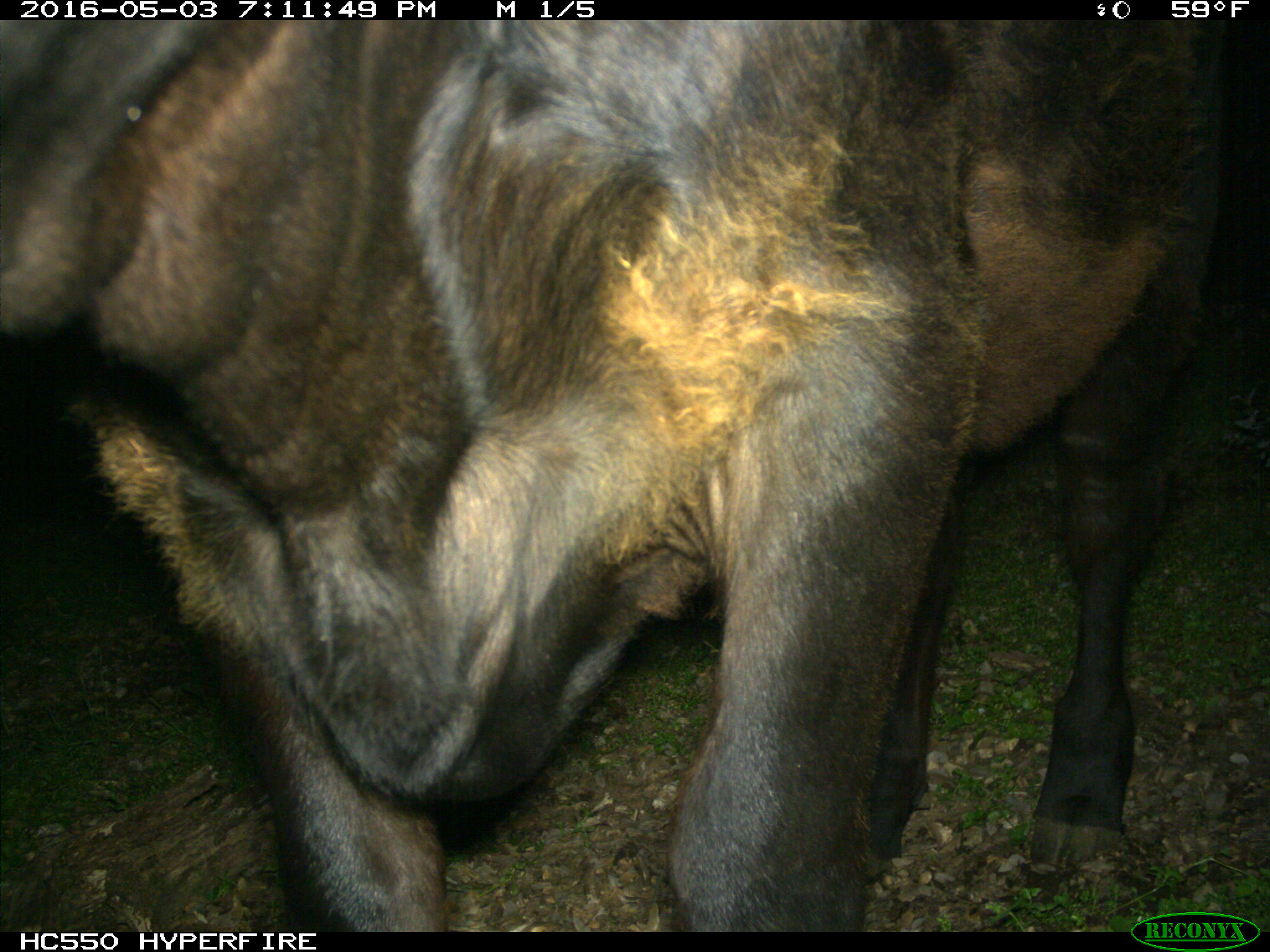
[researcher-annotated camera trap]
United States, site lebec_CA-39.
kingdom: Animalia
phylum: Chordata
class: Mammalia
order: Artiodactyla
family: Bovidae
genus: Bos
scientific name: Bos taurus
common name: domestic cow